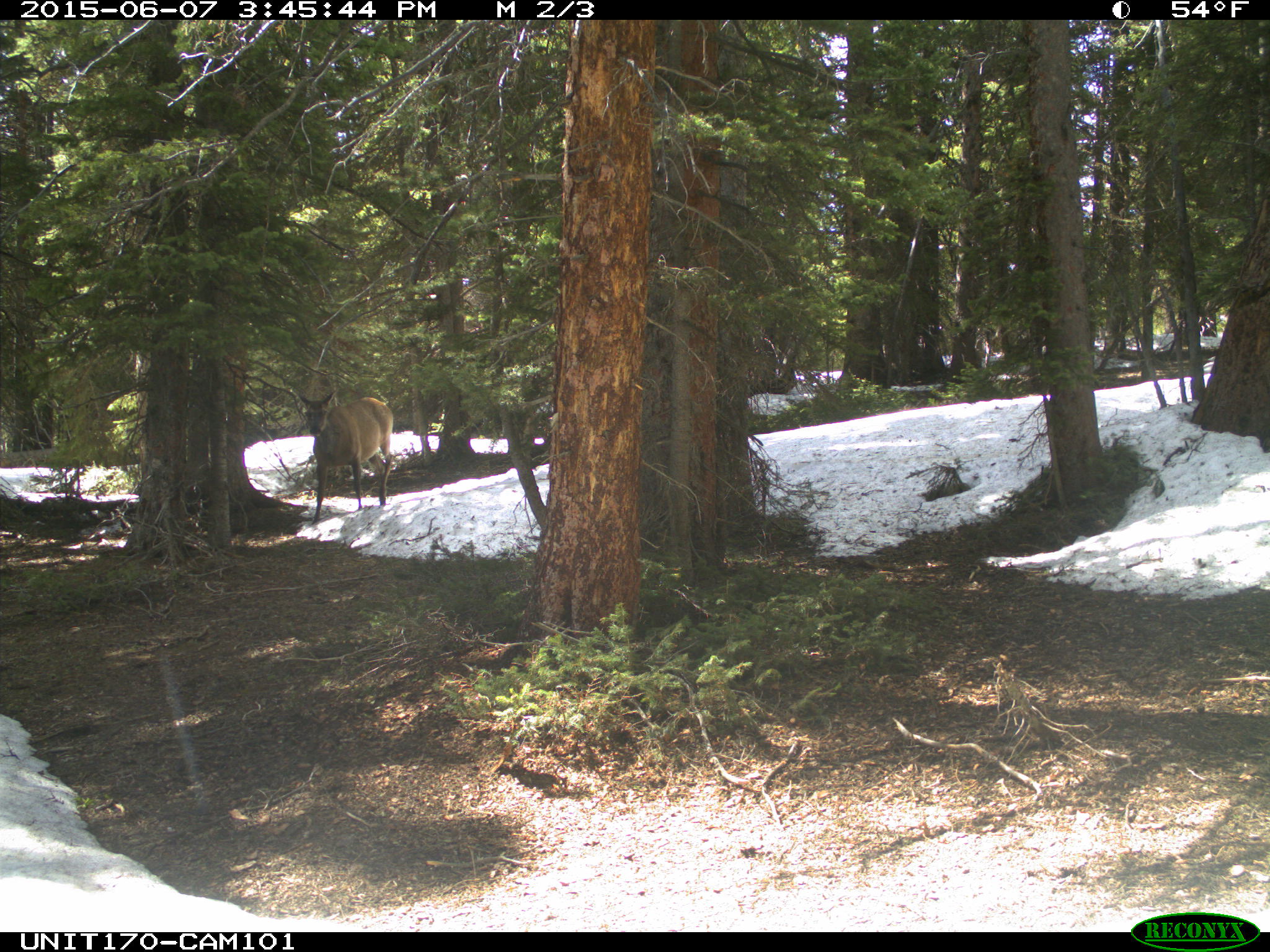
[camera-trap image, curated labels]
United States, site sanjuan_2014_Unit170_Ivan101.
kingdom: Animalia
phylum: Chordata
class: Mammalia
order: Artiodactyla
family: Cervidae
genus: Cervus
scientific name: Cervus elaphus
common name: red deer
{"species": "Cervus elaphus (red deer)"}